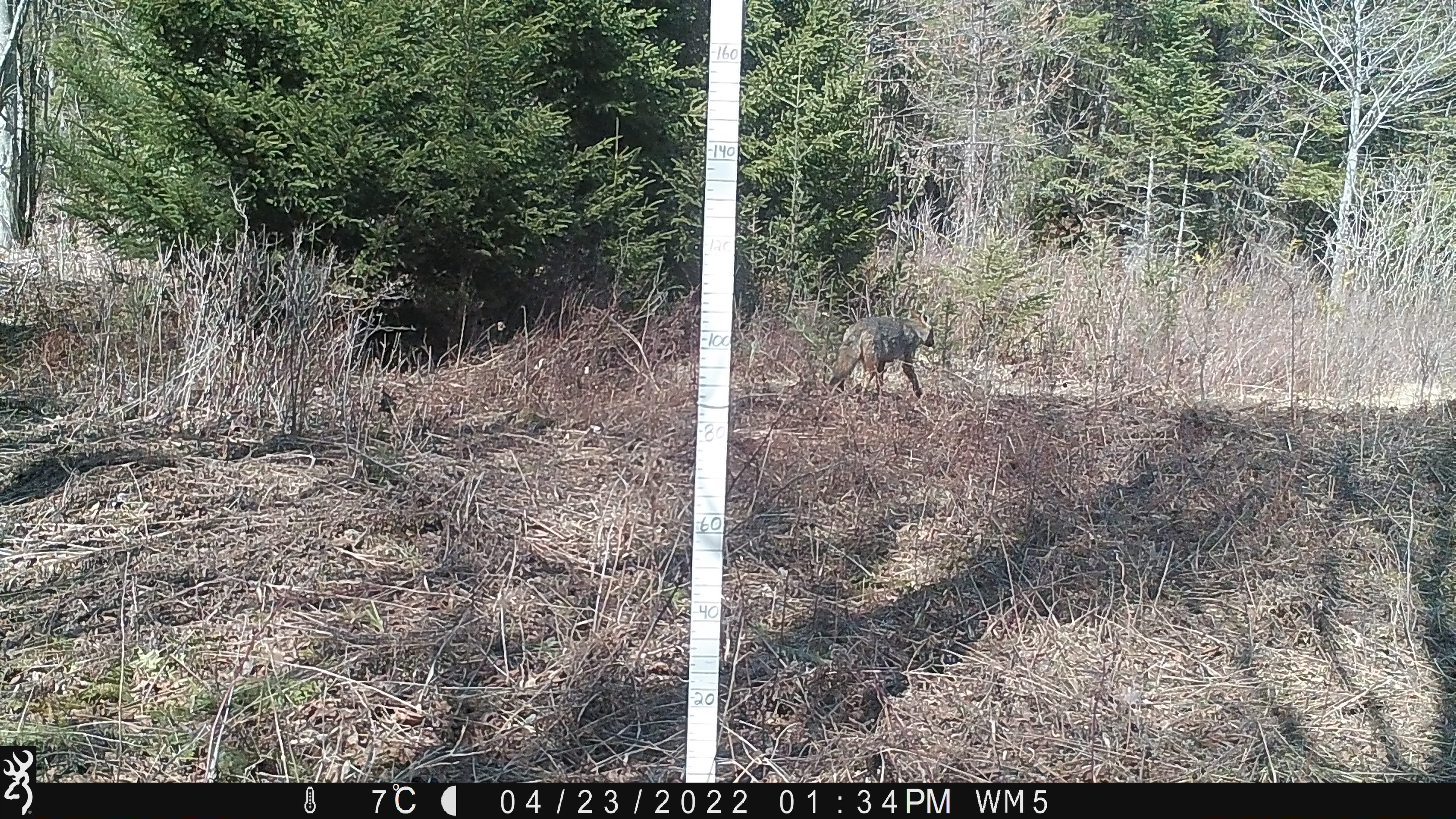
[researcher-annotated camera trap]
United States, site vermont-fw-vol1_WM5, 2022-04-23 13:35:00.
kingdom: Animalia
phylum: Chordata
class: Mammalia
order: Carnivora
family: Canidae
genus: Canis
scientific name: Canis latrans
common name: coyote